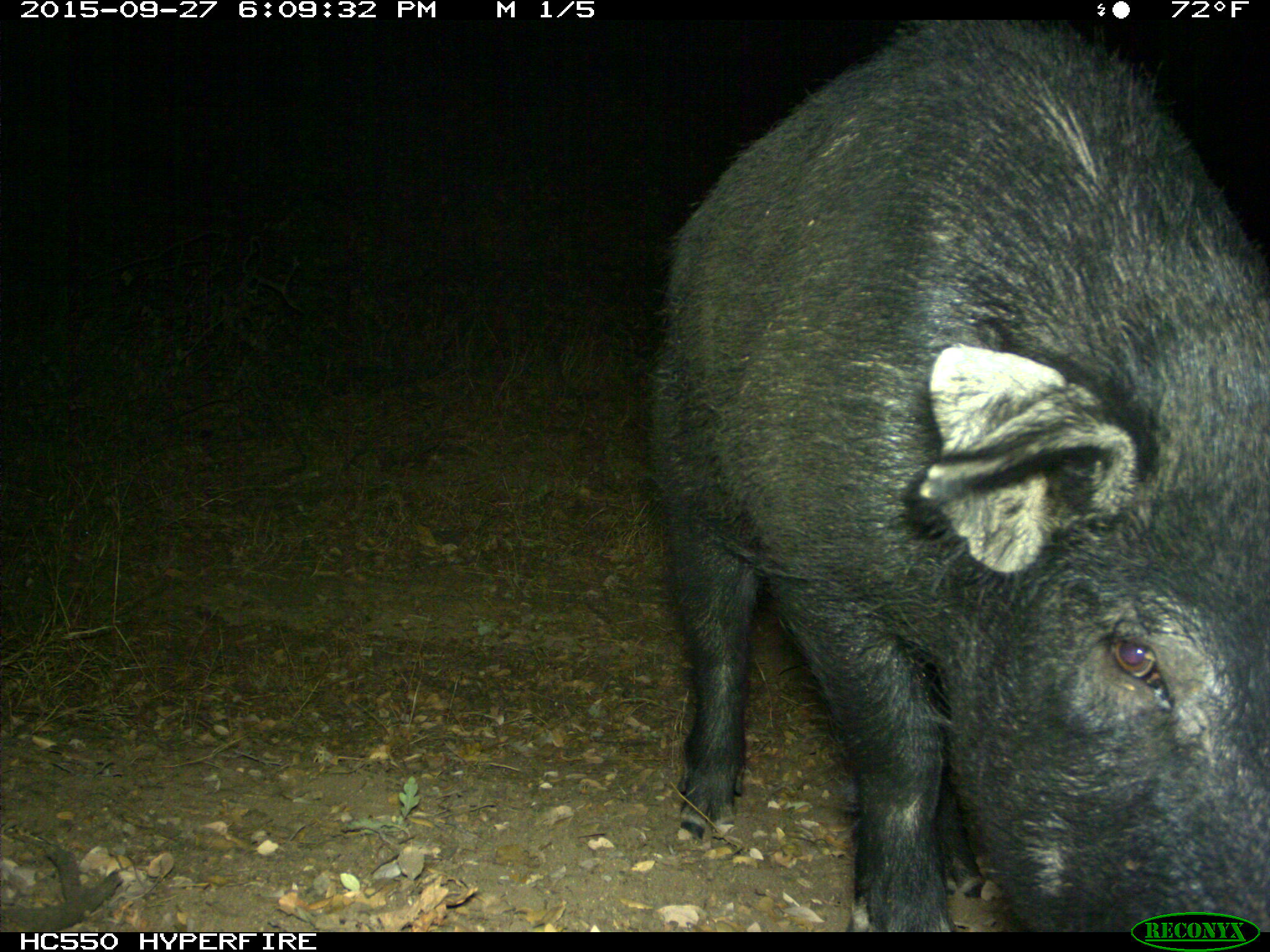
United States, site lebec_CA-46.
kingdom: Animalia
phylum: Chordata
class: Mammalia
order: Artiodactyla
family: Suidae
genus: Sus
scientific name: Sus scrofa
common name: wild boar